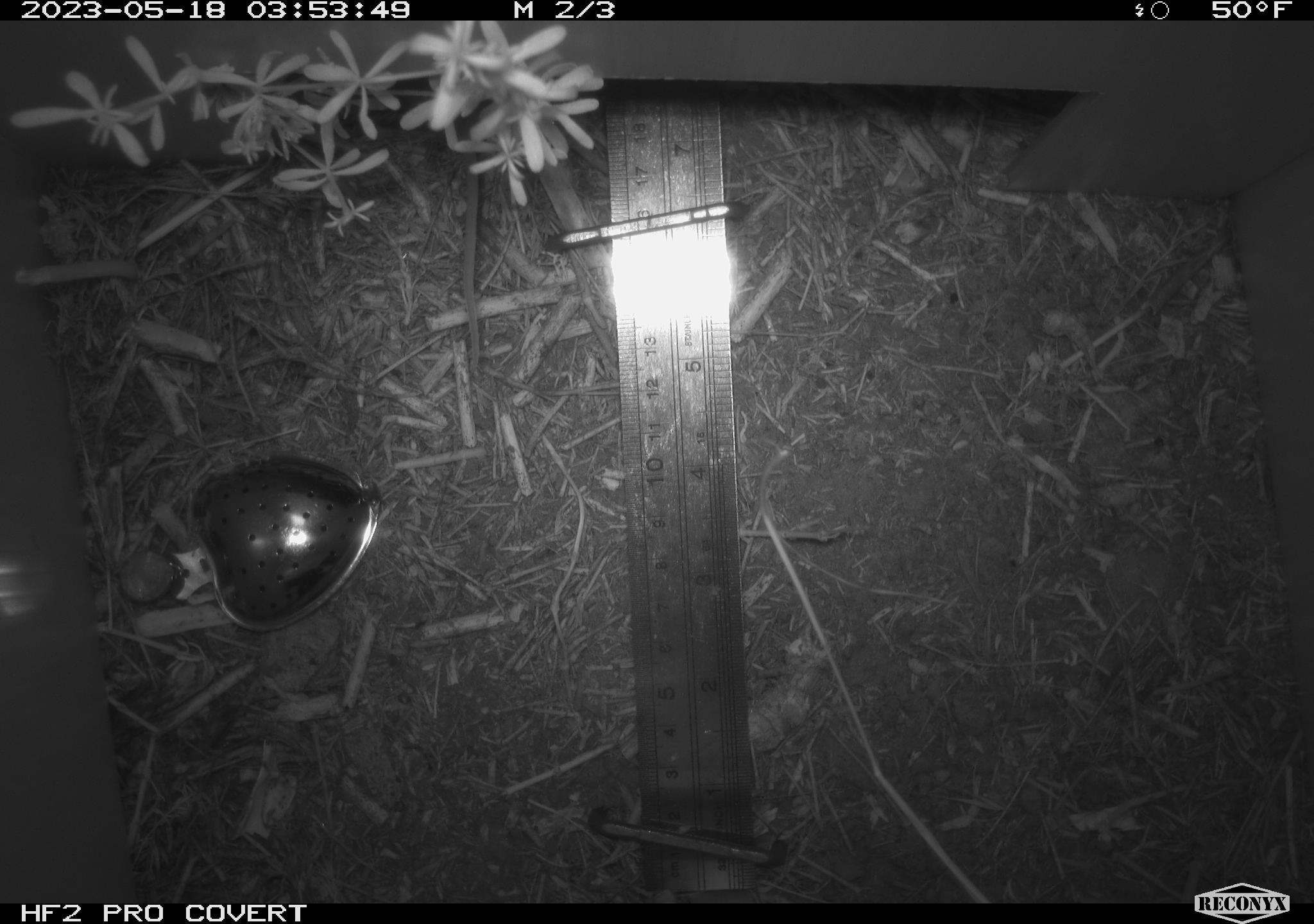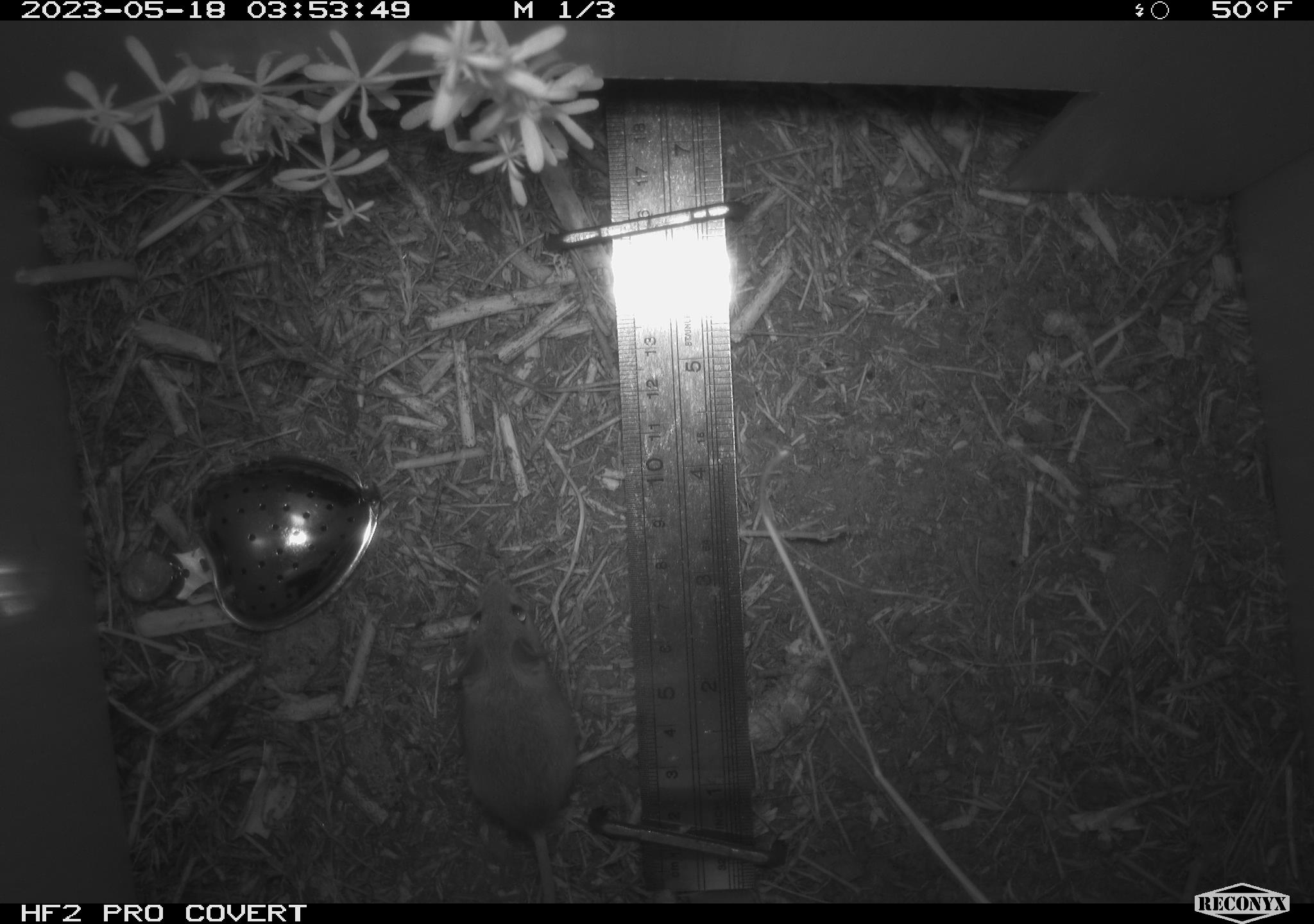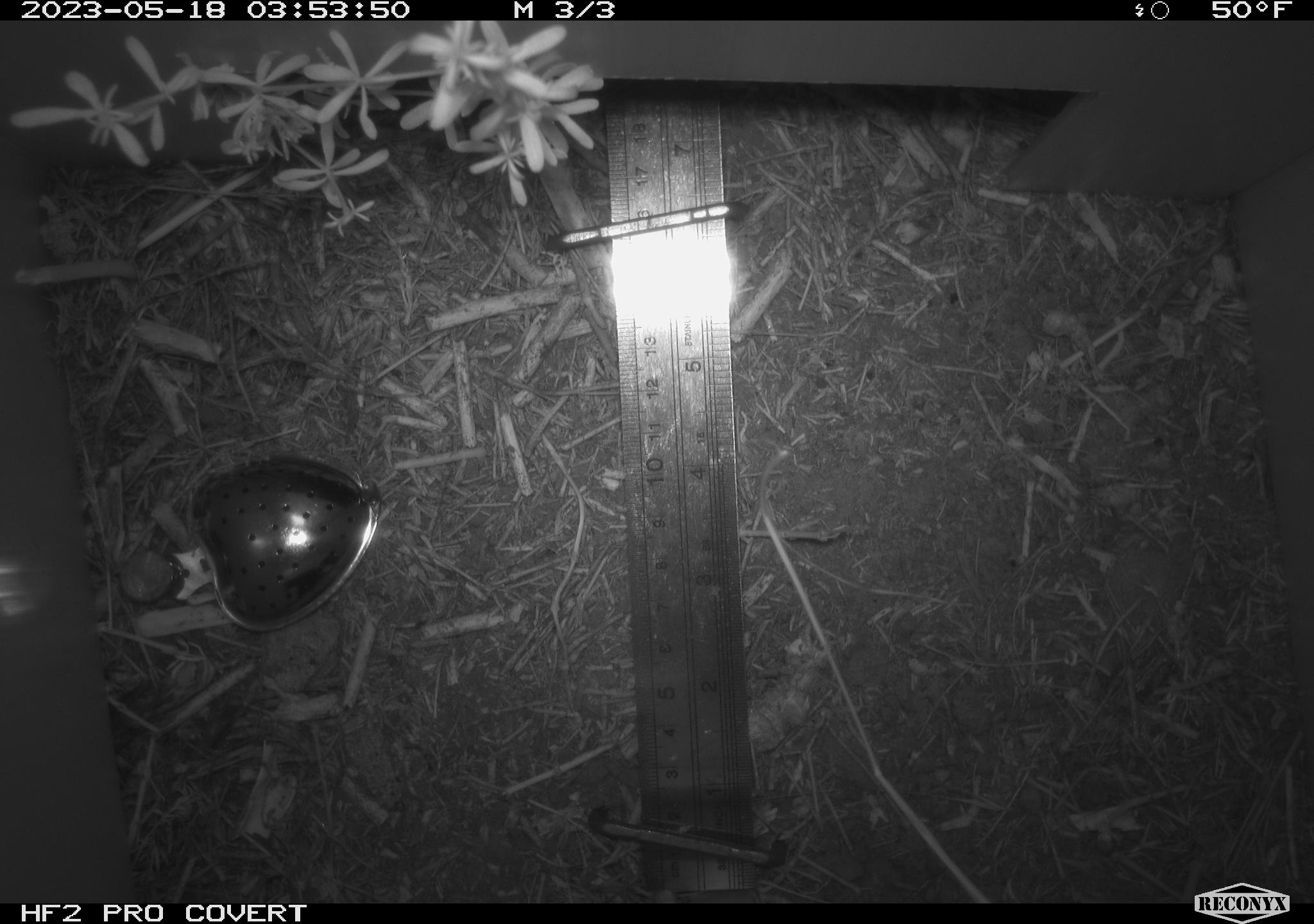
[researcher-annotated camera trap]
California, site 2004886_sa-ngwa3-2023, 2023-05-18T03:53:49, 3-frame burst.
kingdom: Animalia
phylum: Chordata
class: Mammalia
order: Rodentia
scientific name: Rodentia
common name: mouse species